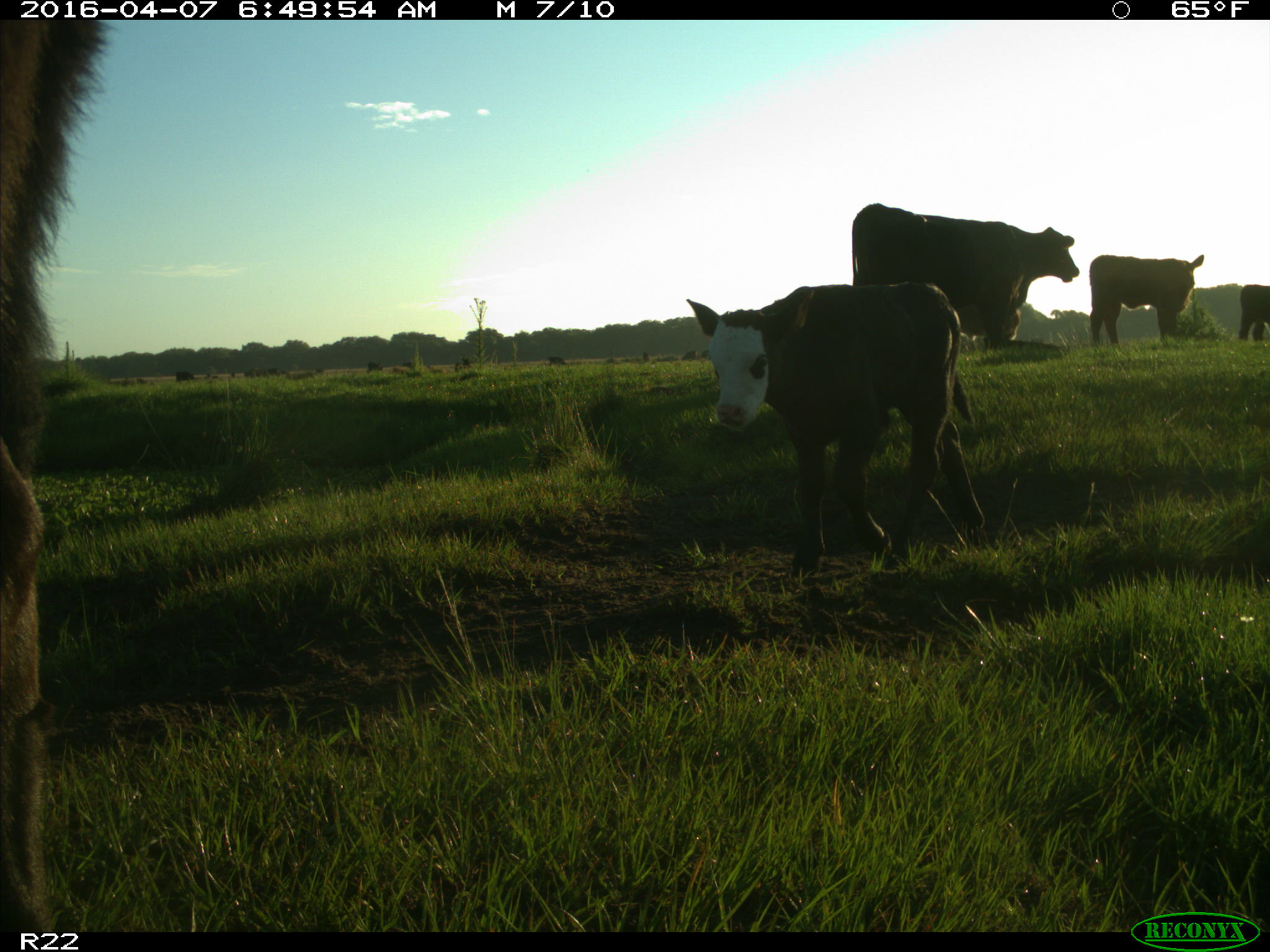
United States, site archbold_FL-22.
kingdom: Animalia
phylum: Chordata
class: Mammalia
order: Artiodactyla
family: Bovidae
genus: Bos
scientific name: Bos taurus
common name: domestic cow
Bos taurus (domestic cow).